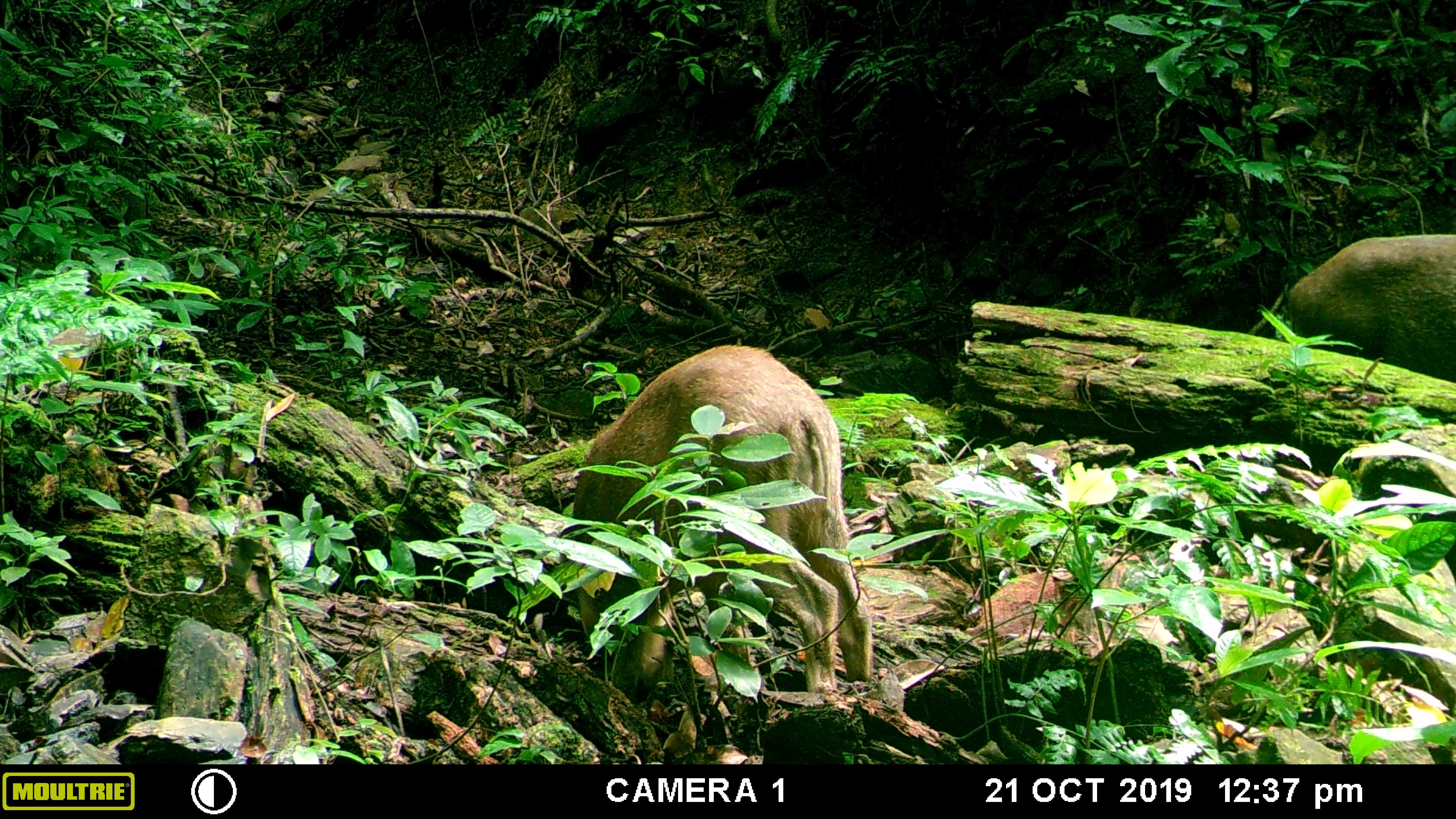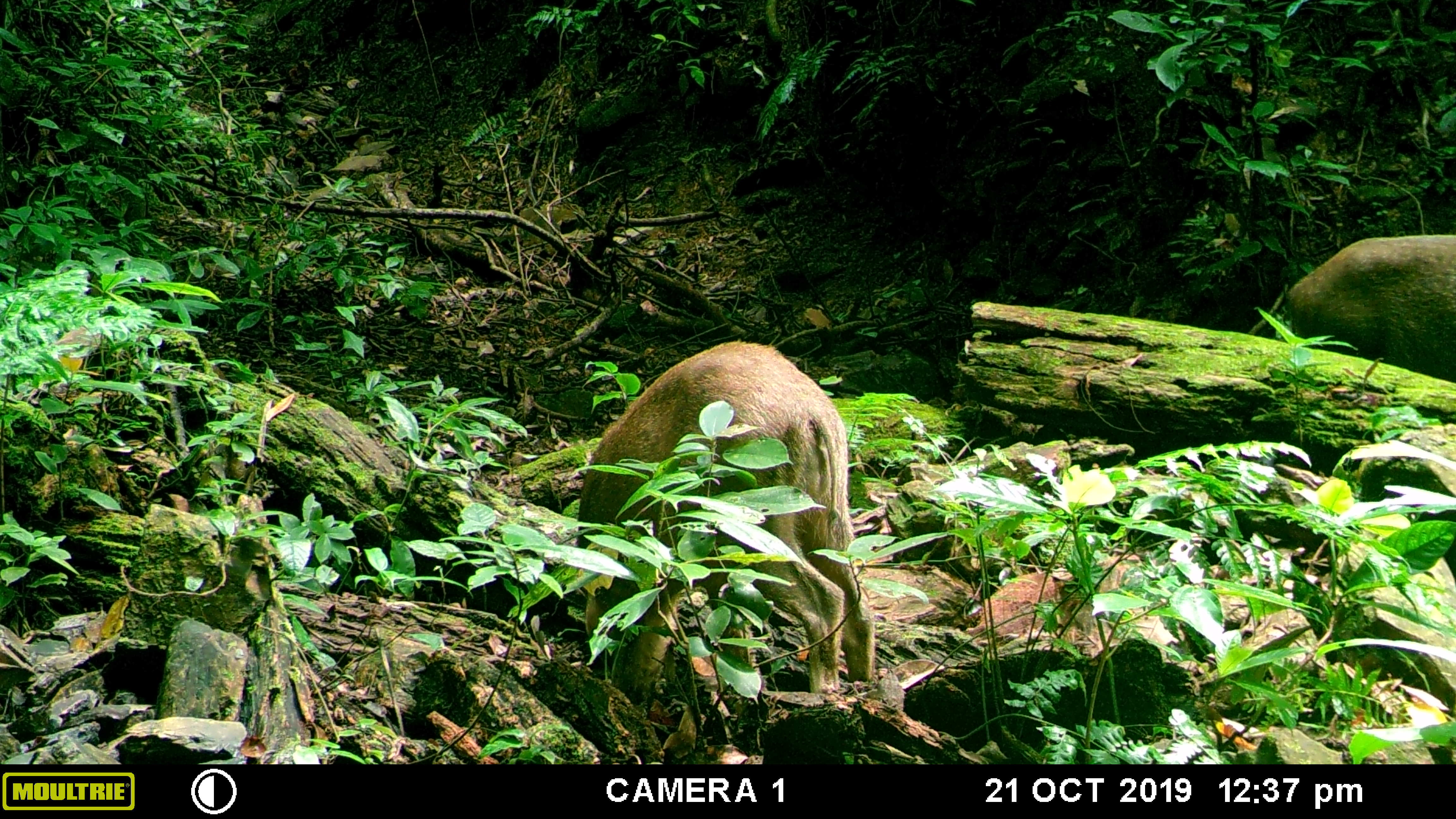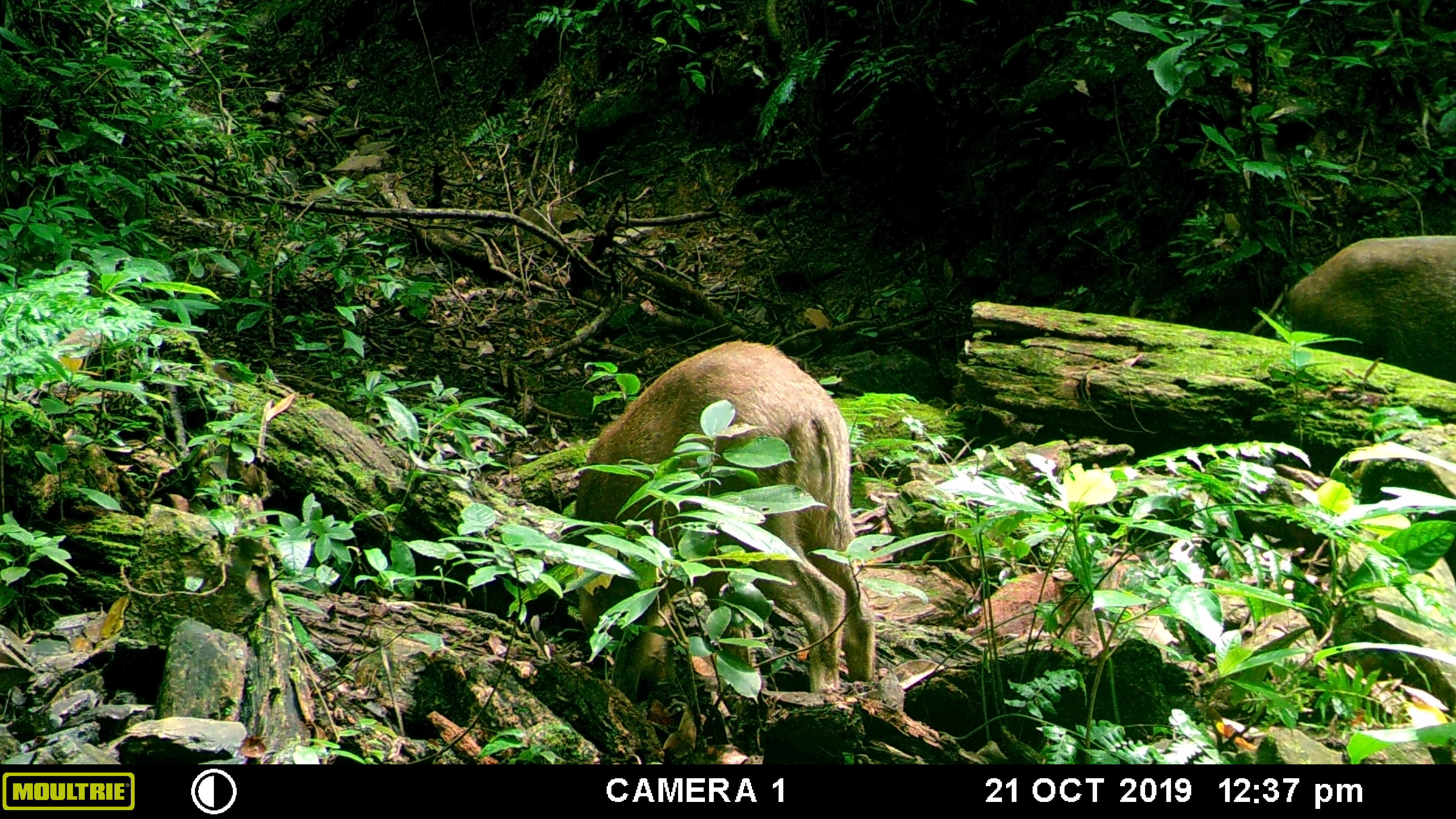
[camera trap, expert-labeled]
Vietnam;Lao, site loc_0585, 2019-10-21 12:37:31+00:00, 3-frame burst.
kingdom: Animalia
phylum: Chordata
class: Mammalia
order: Artiodactyla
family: Suidae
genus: Sus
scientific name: Sus scrofa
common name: eurasian wild pig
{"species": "eurasian wild pig (Sus scrofa)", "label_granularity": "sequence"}